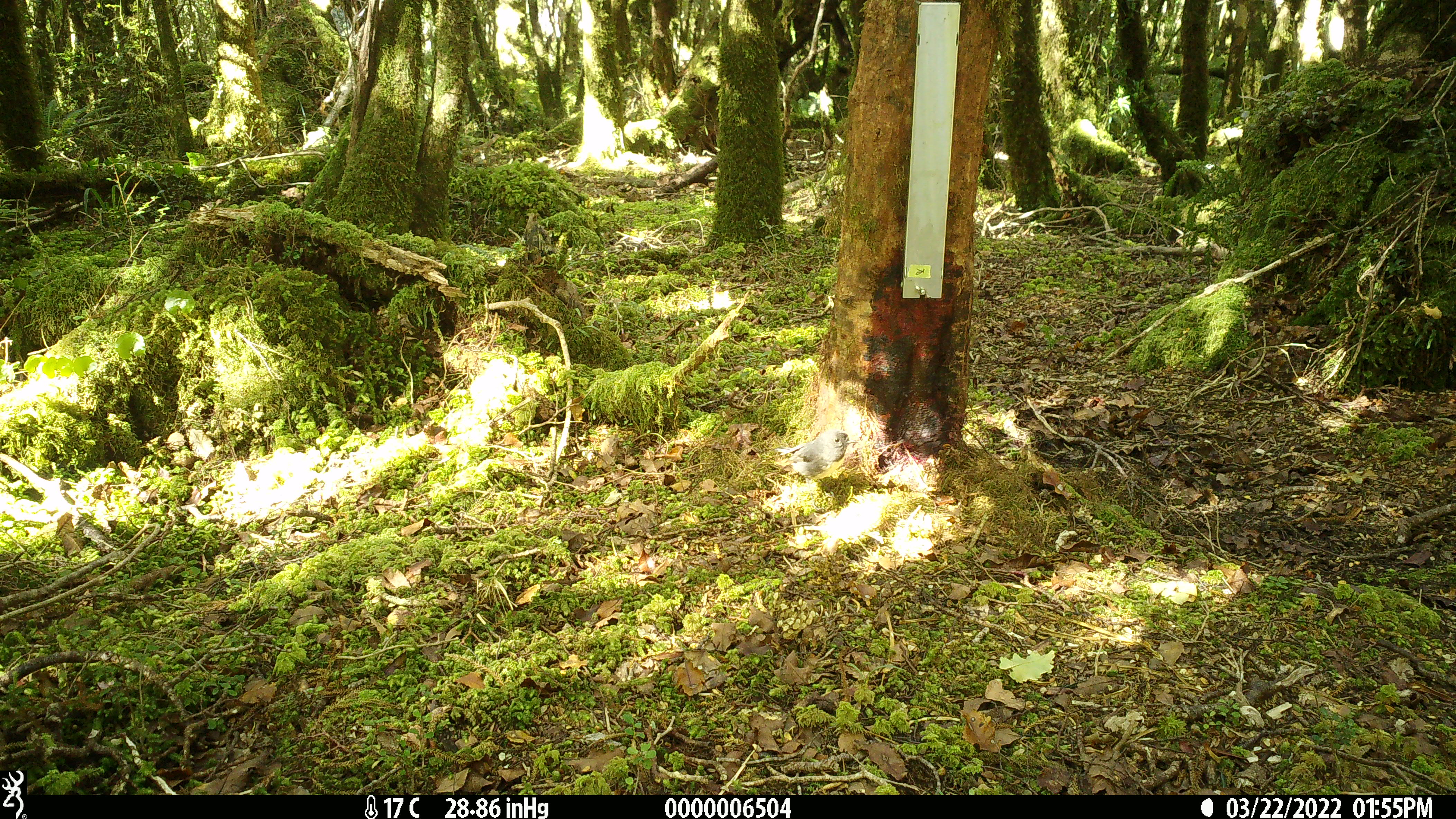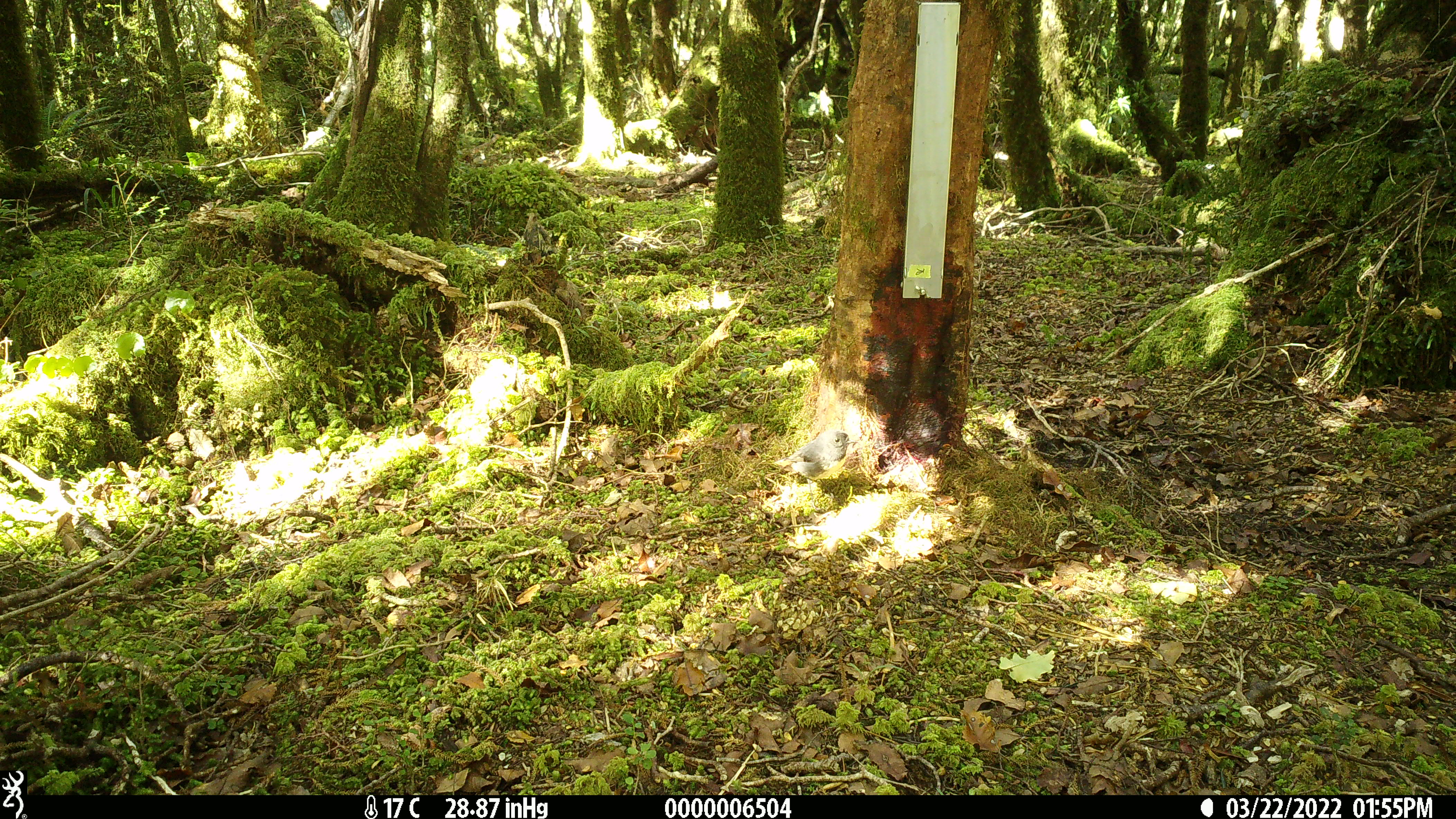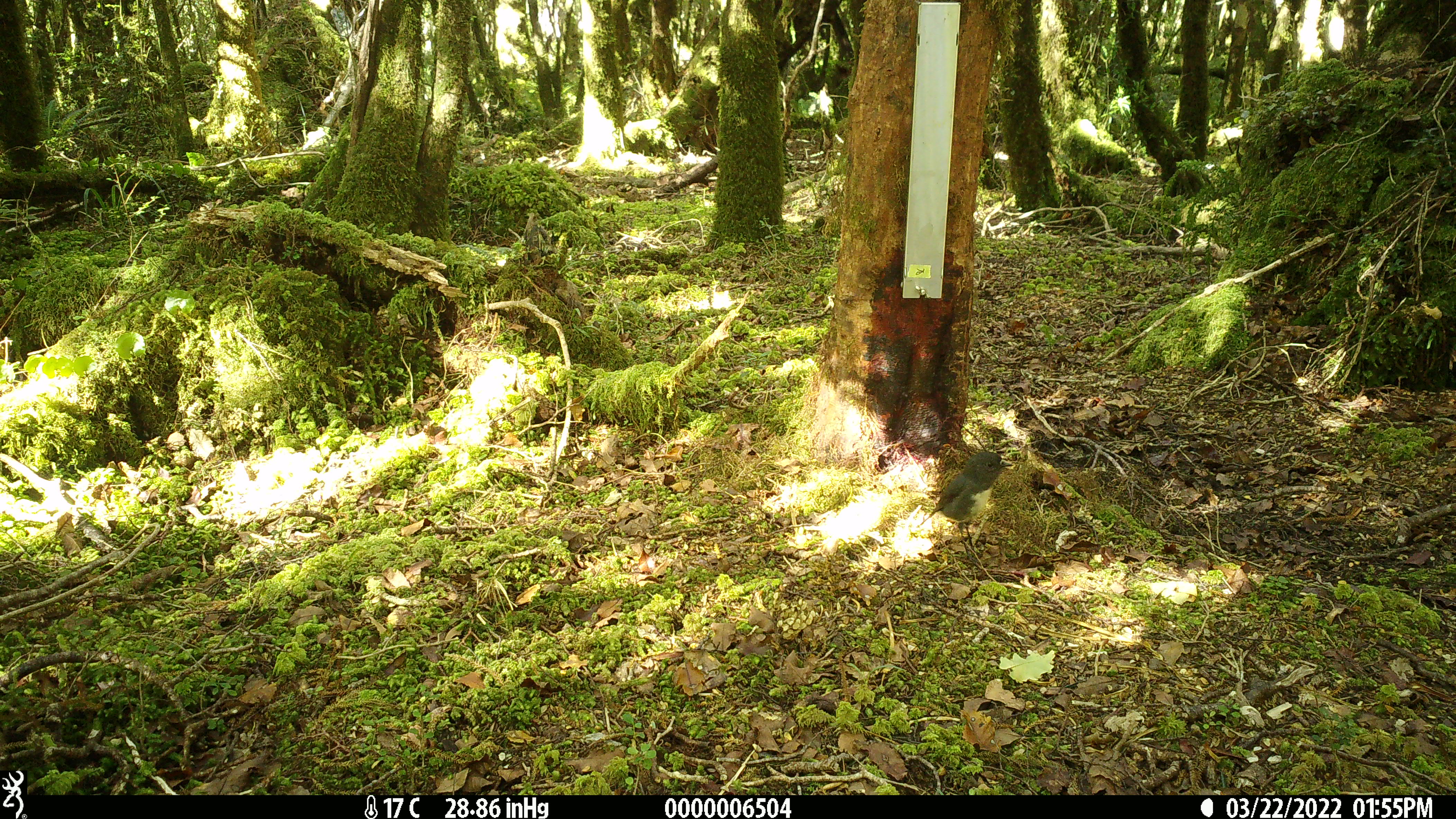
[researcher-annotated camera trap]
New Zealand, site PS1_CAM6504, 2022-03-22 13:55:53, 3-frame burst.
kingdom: Animalia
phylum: Chordata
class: Aves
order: Passeriformes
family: Petroicidae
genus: Petroica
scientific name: Petroica australis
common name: new zealand robin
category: robin